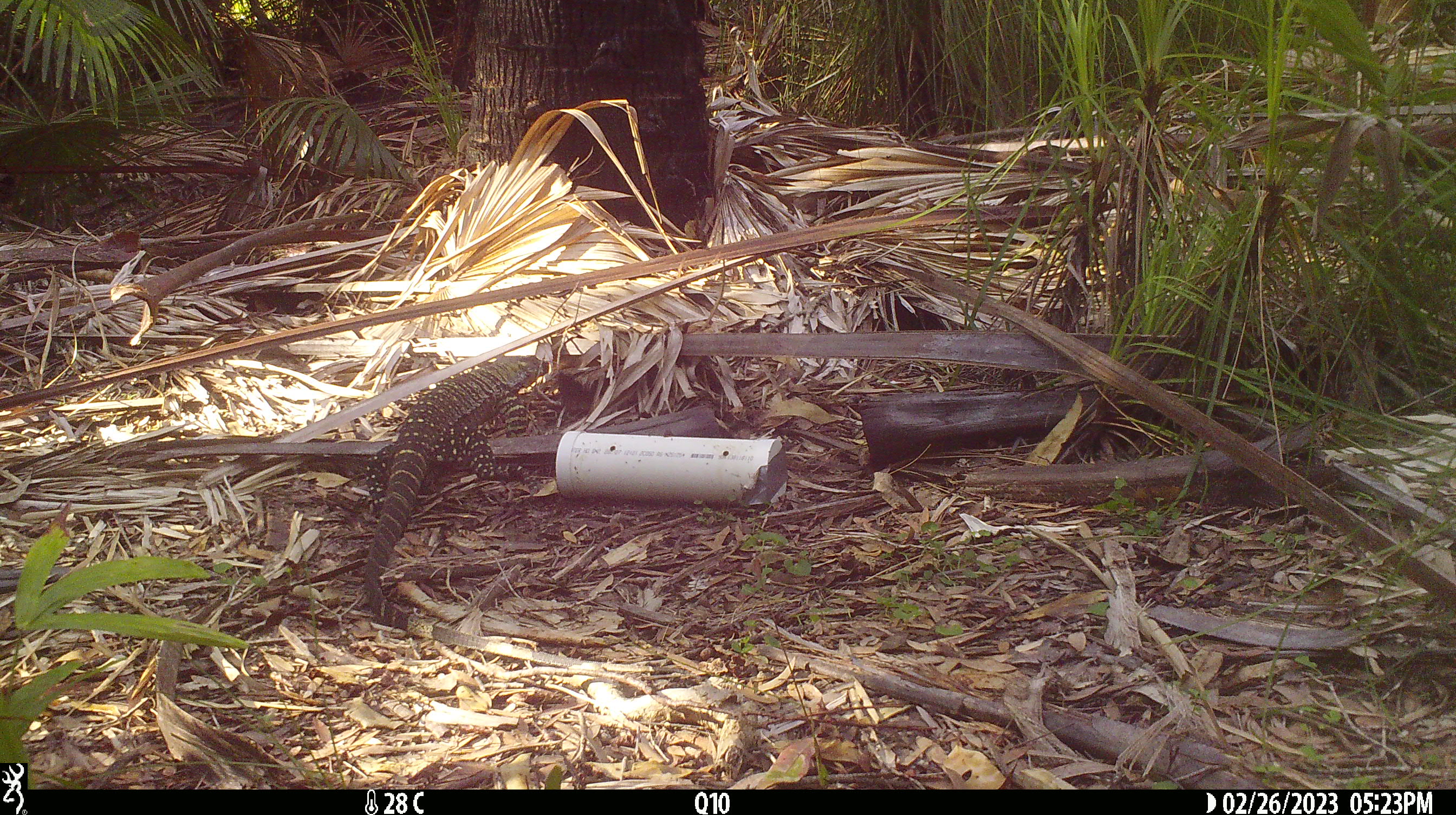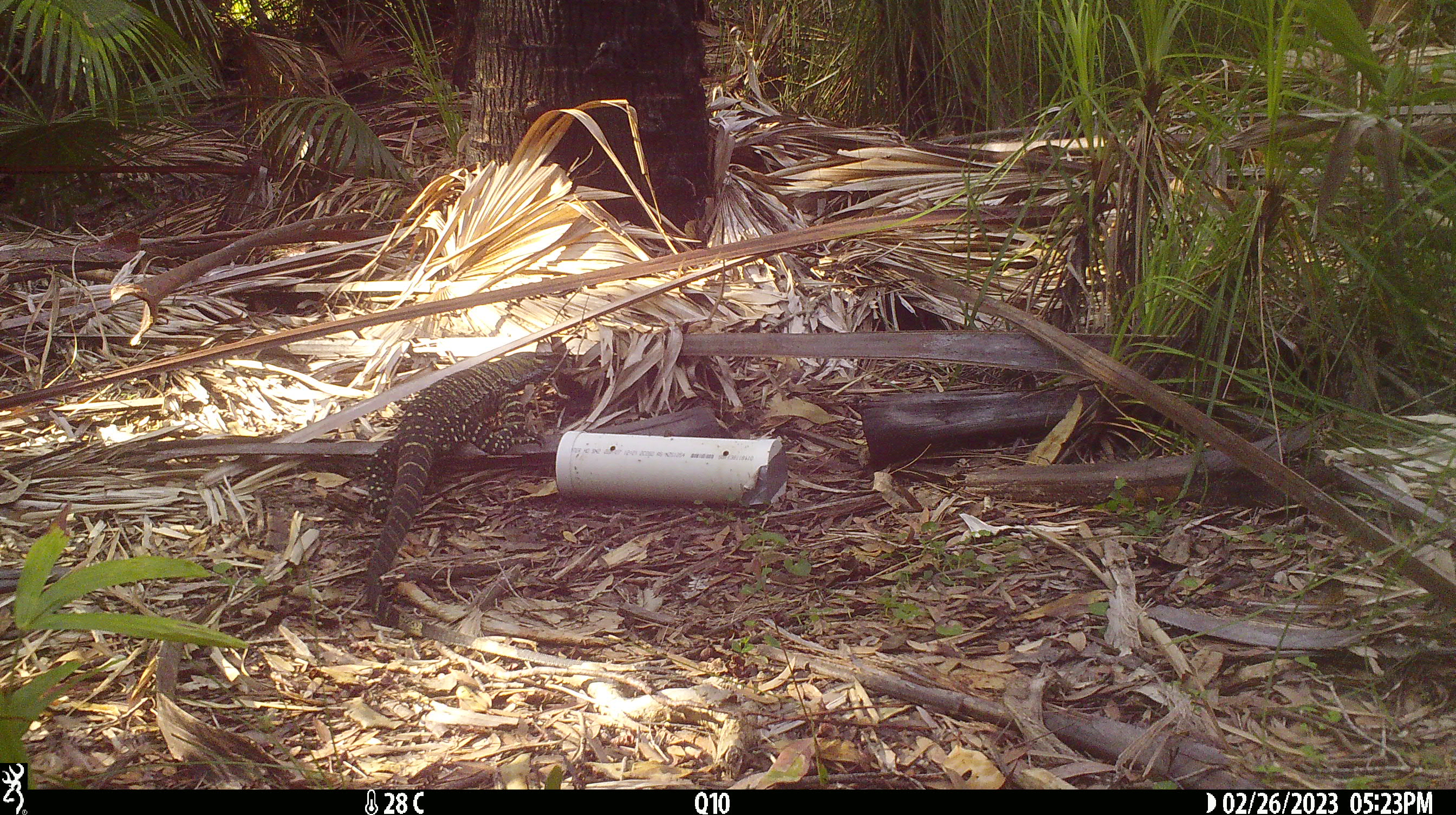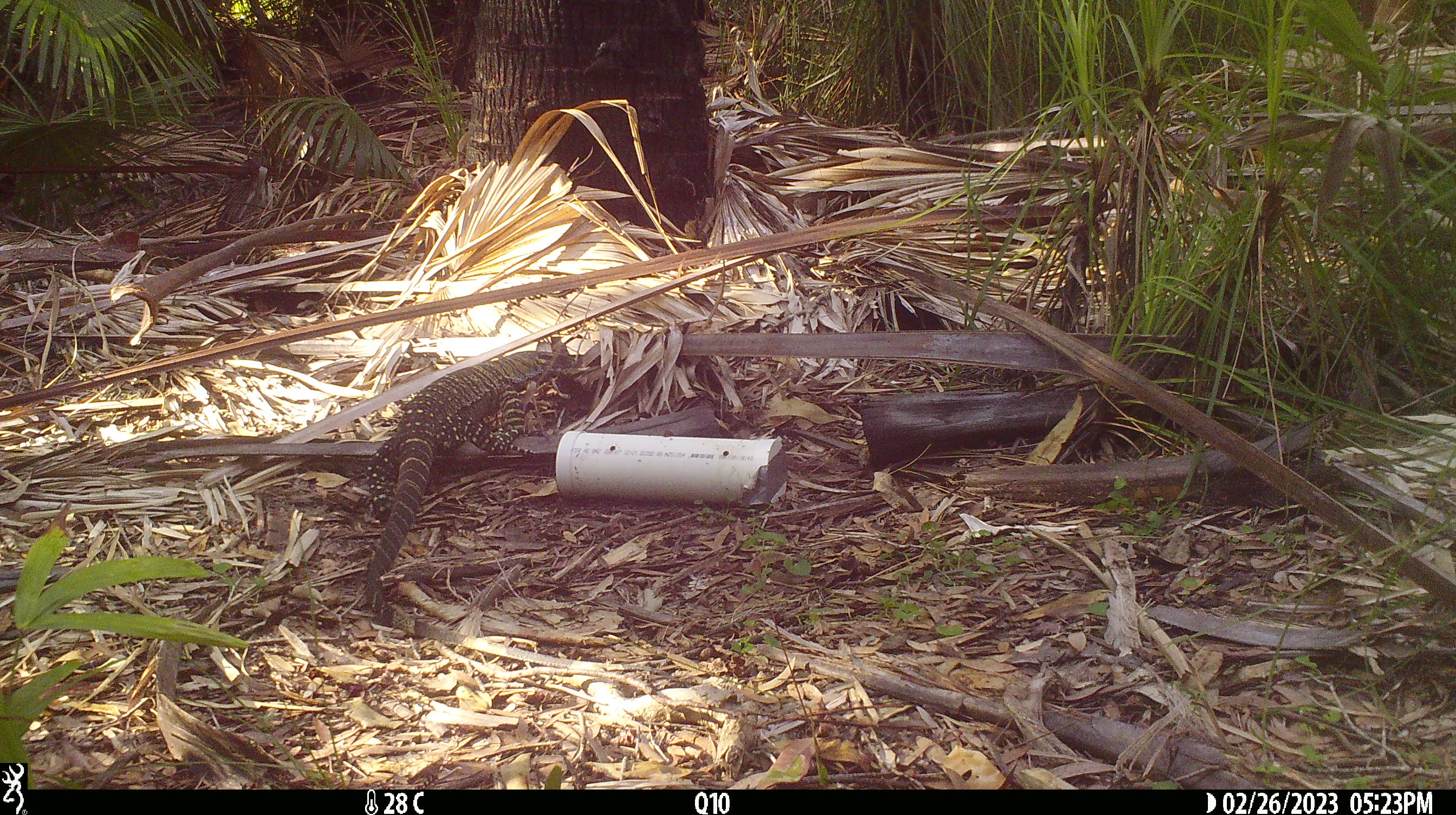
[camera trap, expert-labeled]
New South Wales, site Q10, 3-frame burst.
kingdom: Animalia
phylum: Chordata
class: Reptilia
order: Squamata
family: Varanidae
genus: Varanus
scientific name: Varanus varius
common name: lace monitor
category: goanna